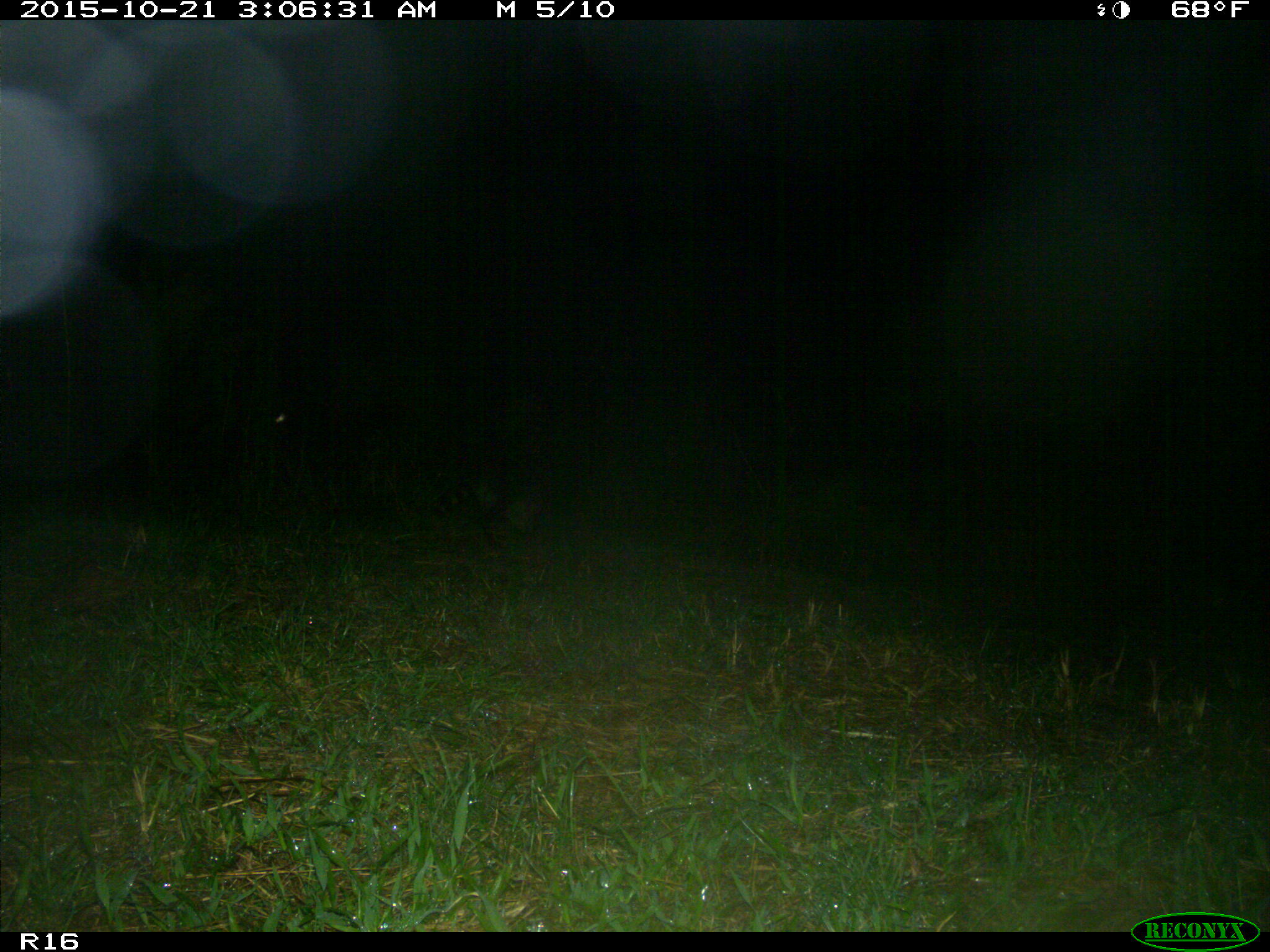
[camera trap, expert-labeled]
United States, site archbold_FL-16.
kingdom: Animalia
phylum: Chordata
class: Mammalia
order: Carnivora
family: Procyonidae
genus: Procyon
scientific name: Procyon lotor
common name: common raccoon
Procyon lotor (common raccoon).